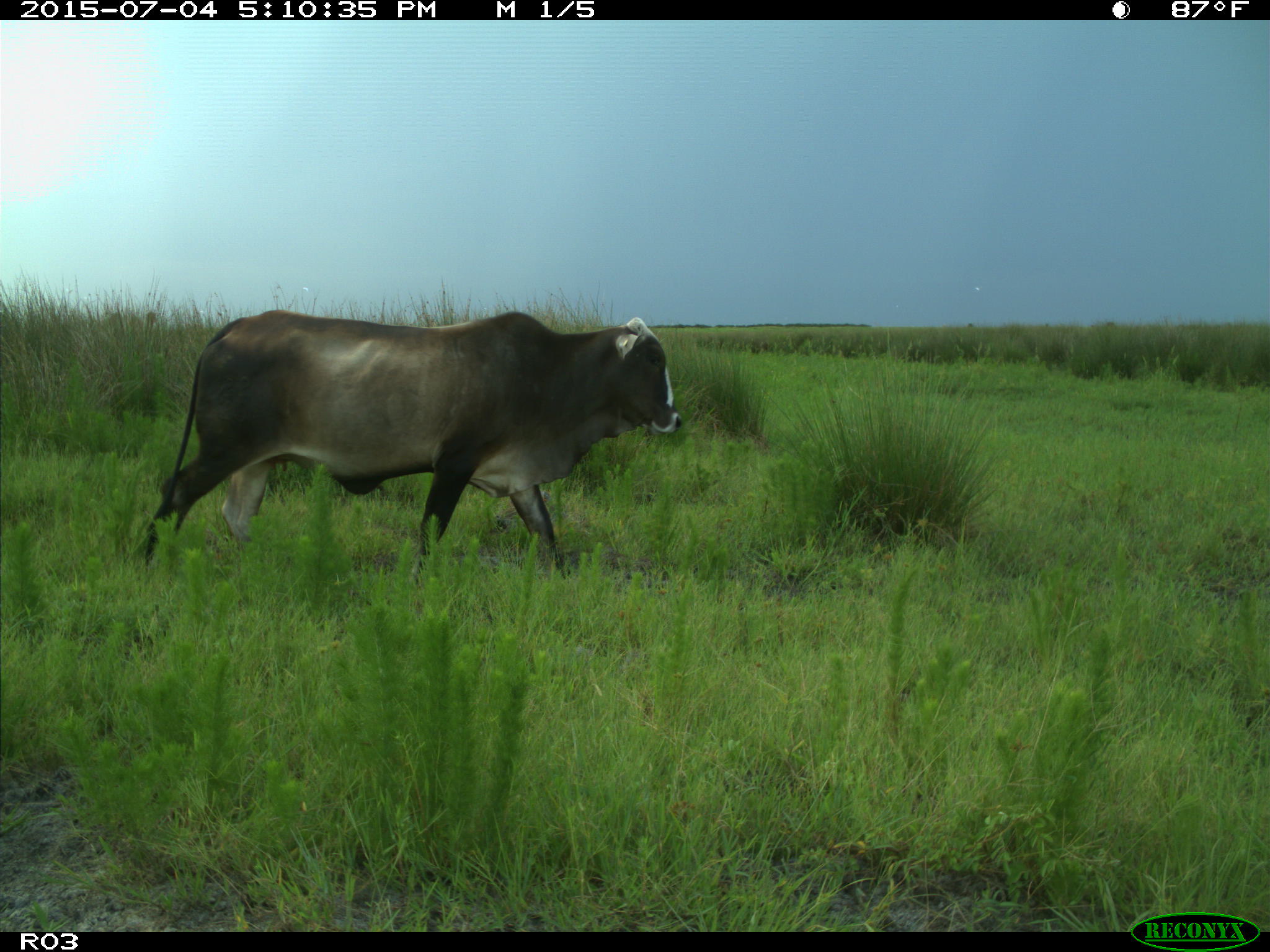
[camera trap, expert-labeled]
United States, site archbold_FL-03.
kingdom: Animalia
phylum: Chordata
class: Mammalia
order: Artiodactyla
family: Bovidae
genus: Bos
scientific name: Bos taurus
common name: domestic cow